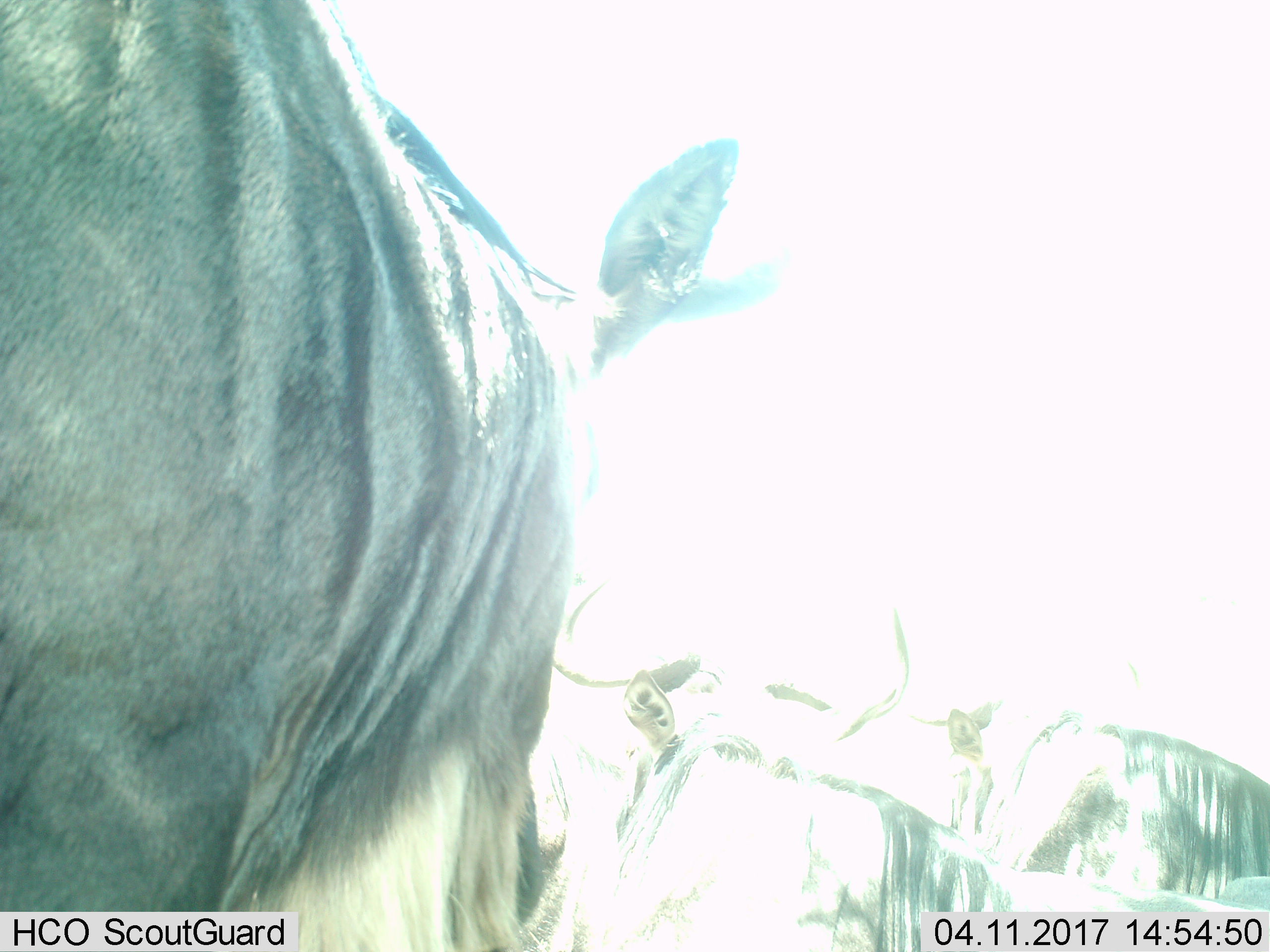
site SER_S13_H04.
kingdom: Animalia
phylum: Chordata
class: Mammalia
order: Artiodactyla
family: Bovidae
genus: Connochaetes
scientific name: Connochaetes taurinus taurinus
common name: blue wildebeest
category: wildebeestblue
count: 3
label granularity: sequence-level